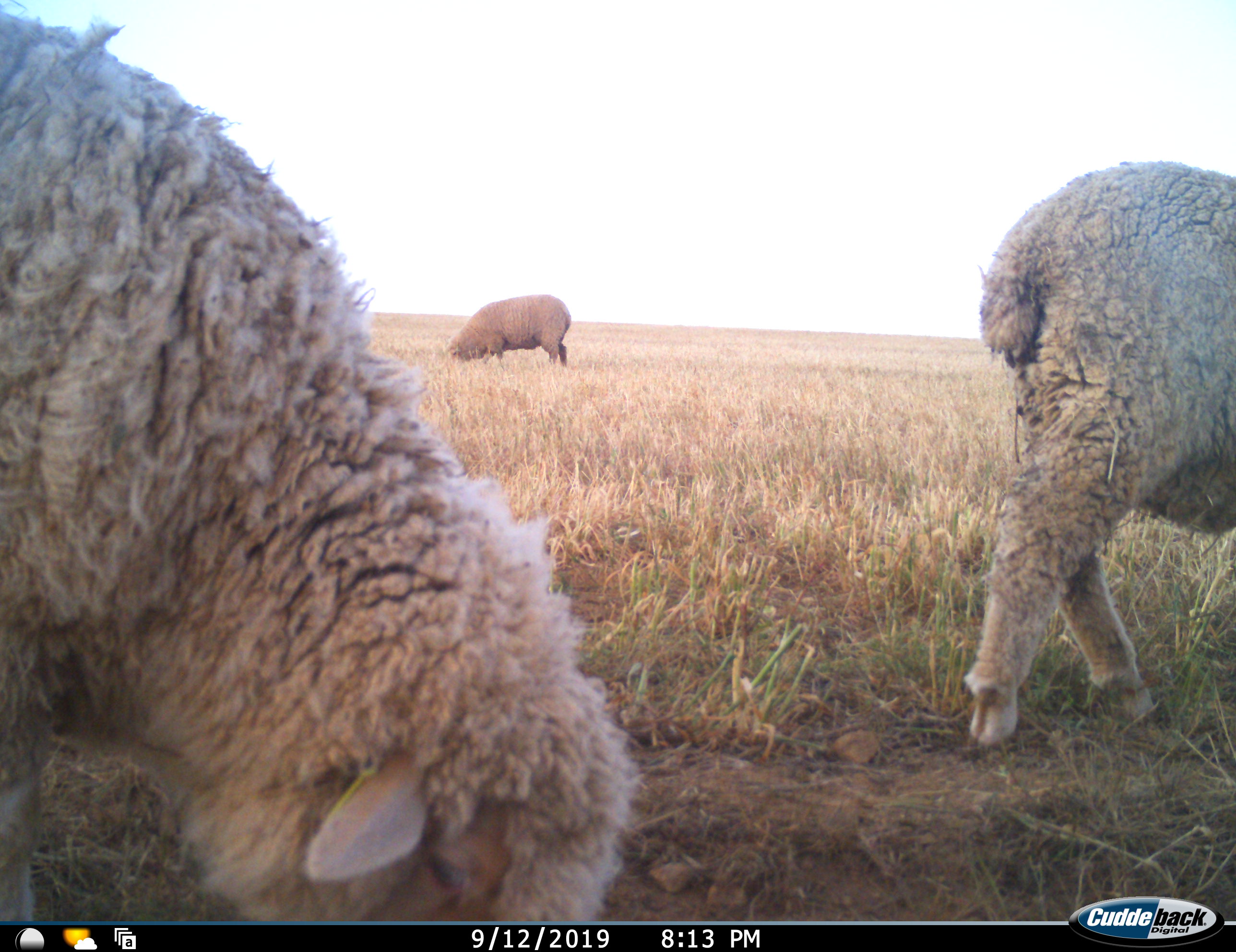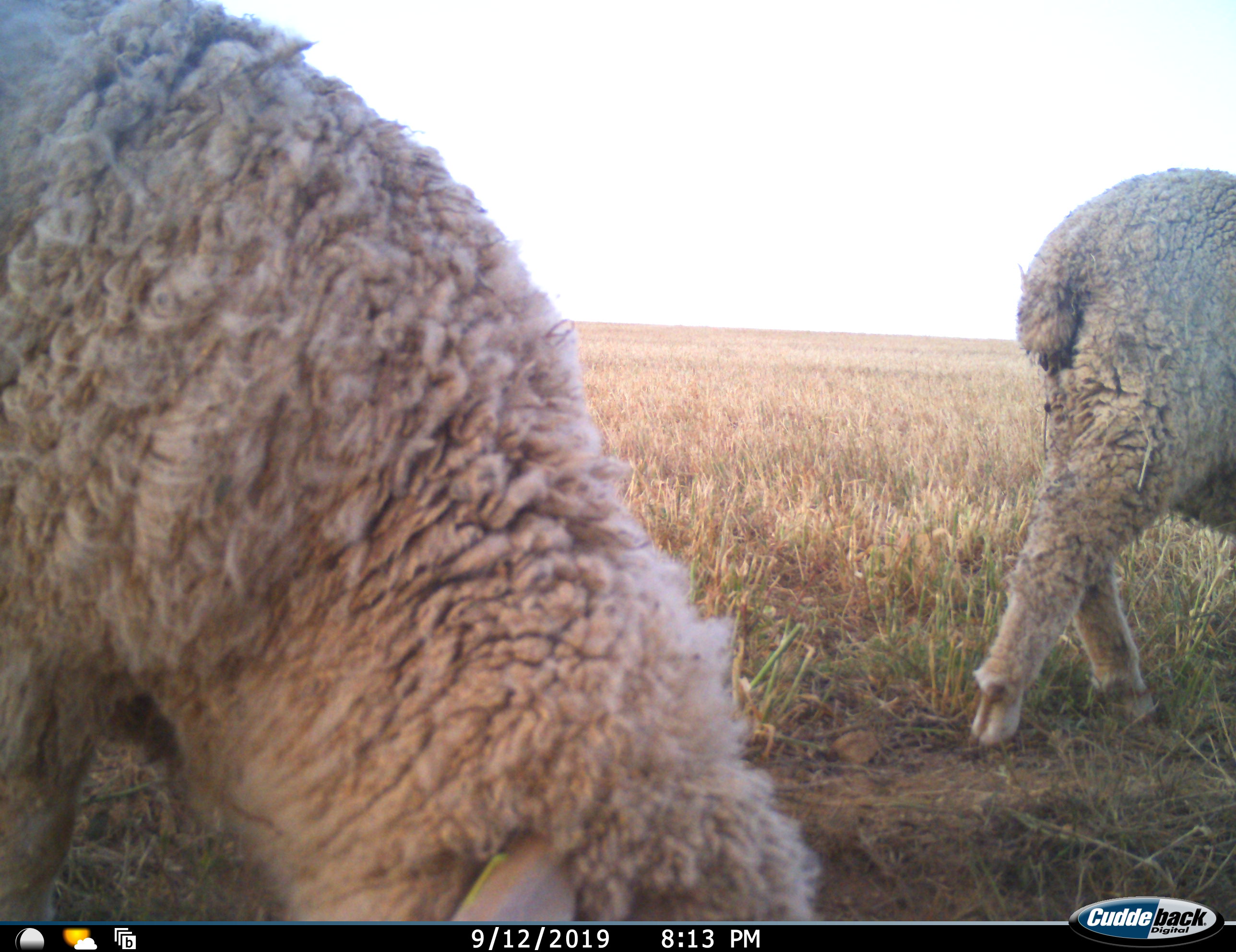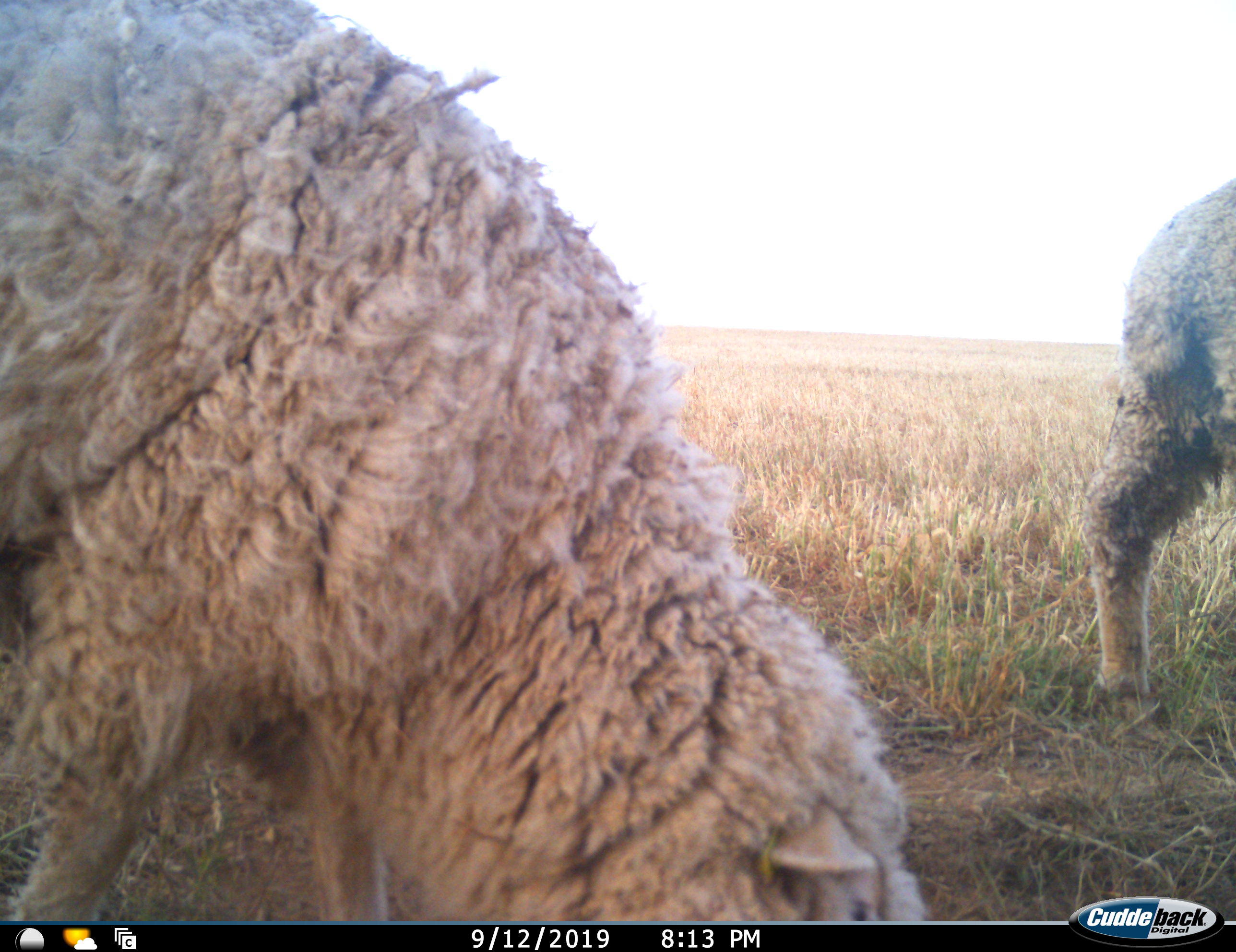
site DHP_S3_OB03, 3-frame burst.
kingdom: Animalia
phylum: Chordata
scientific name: Vertebrata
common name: domestic animal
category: domesticanimal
Domesticanimal (domestic animal) (Vertebrata), count 3. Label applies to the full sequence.